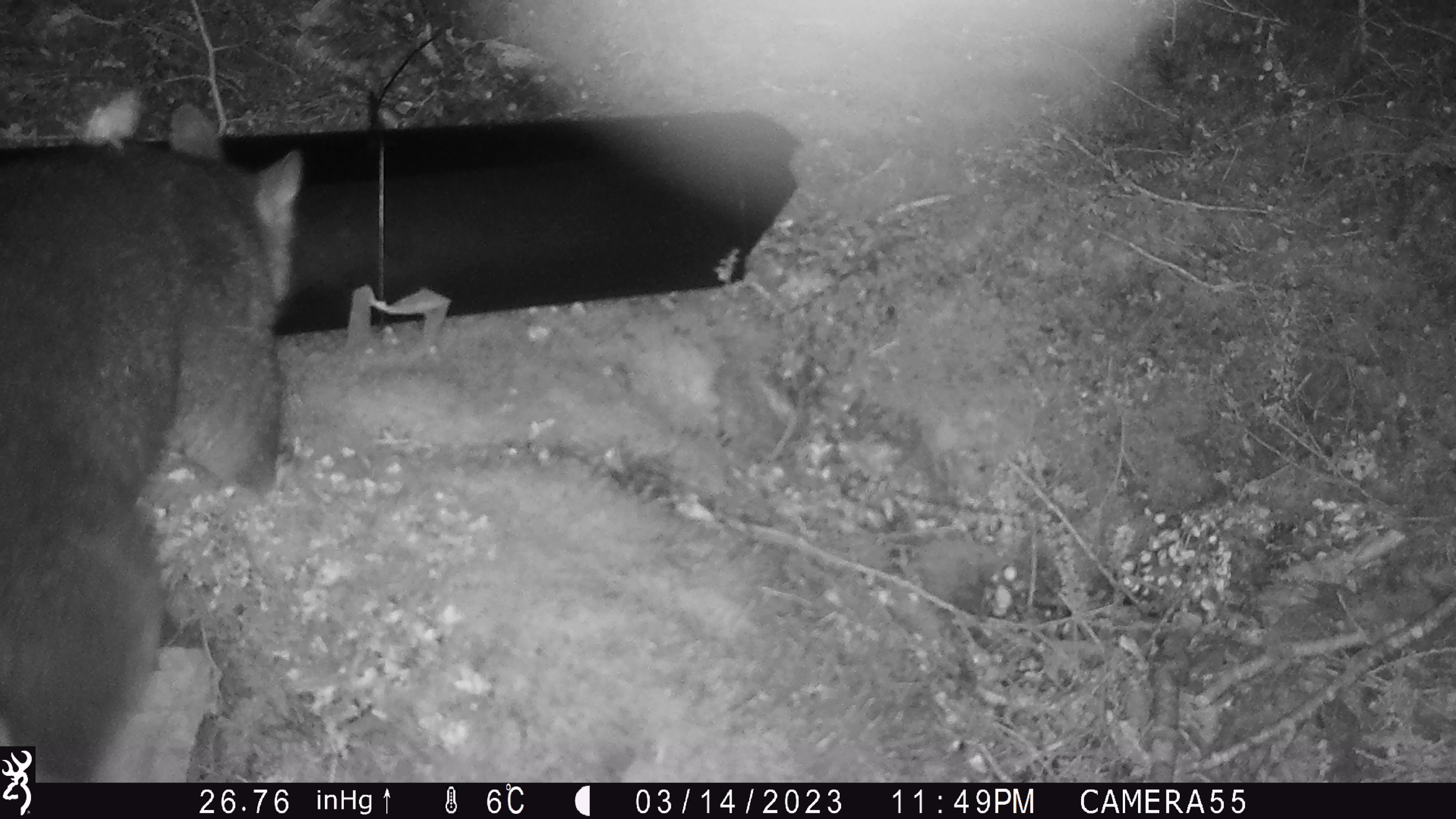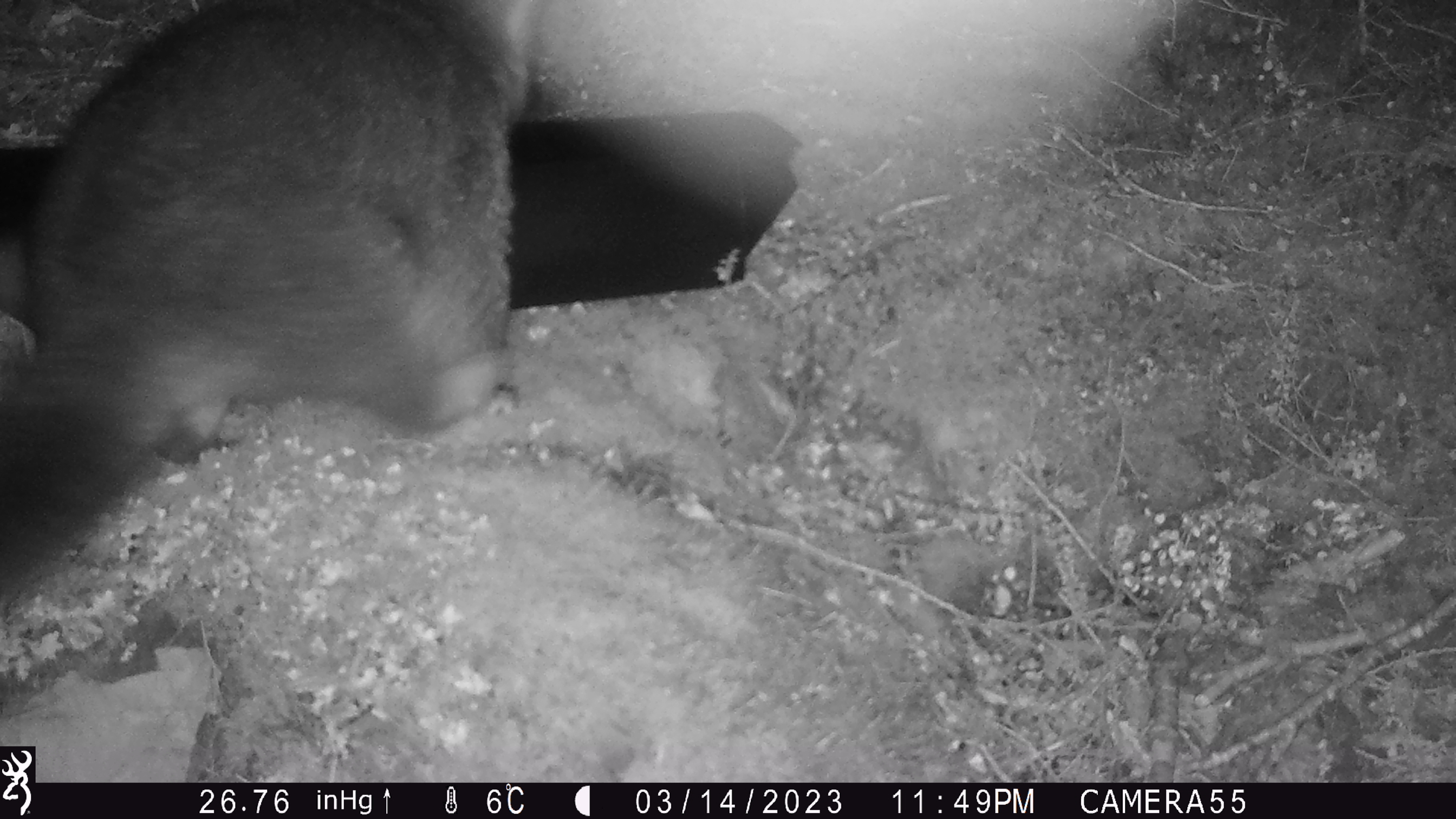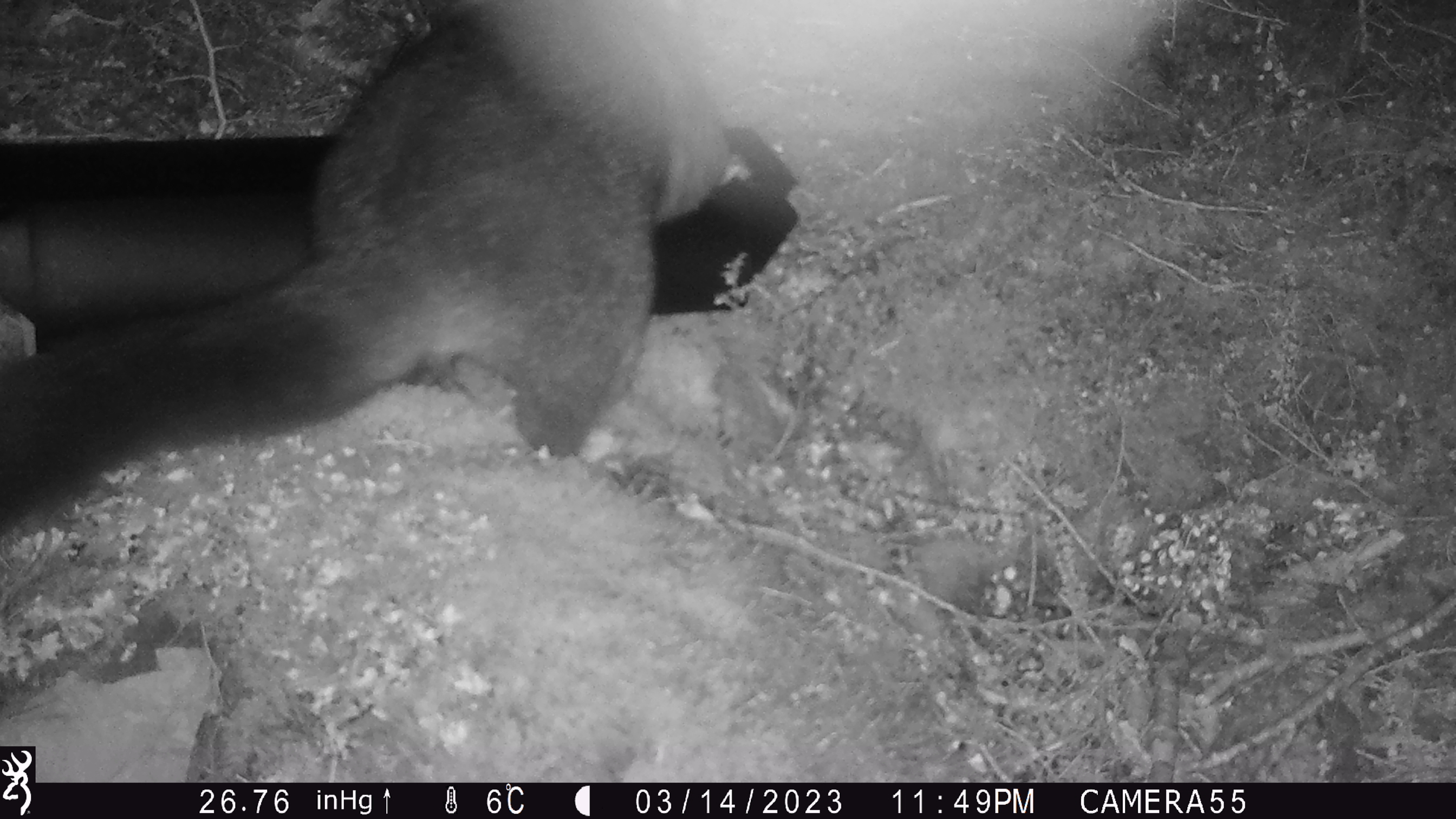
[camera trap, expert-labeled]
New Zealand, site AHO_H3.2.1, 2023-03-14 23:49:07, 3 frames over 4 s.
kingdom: Animalia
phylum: Chordata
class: Mammalia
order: Carnivora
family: Mustelidae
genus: Mustela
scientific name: Mustela erminea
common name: stoat